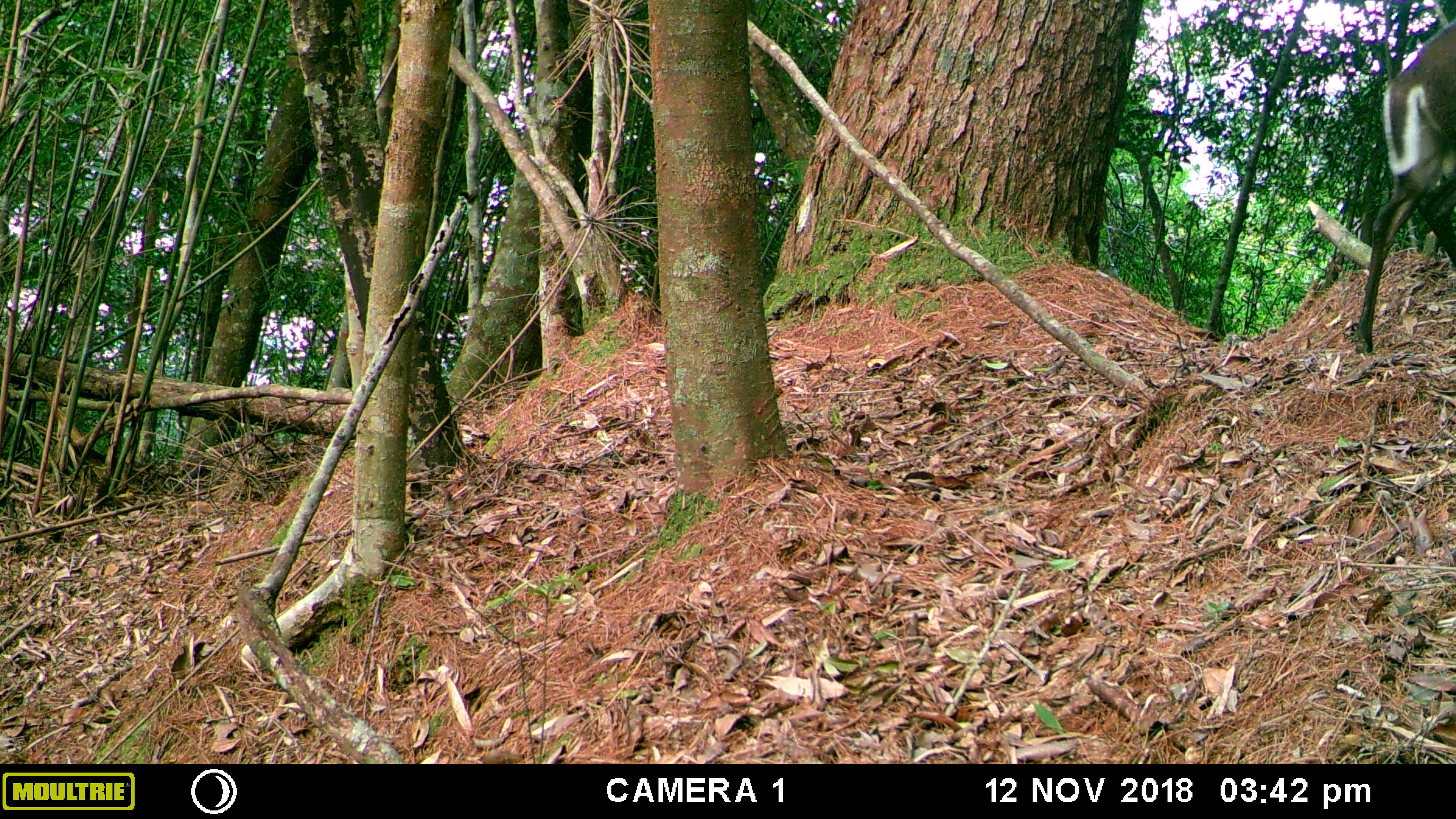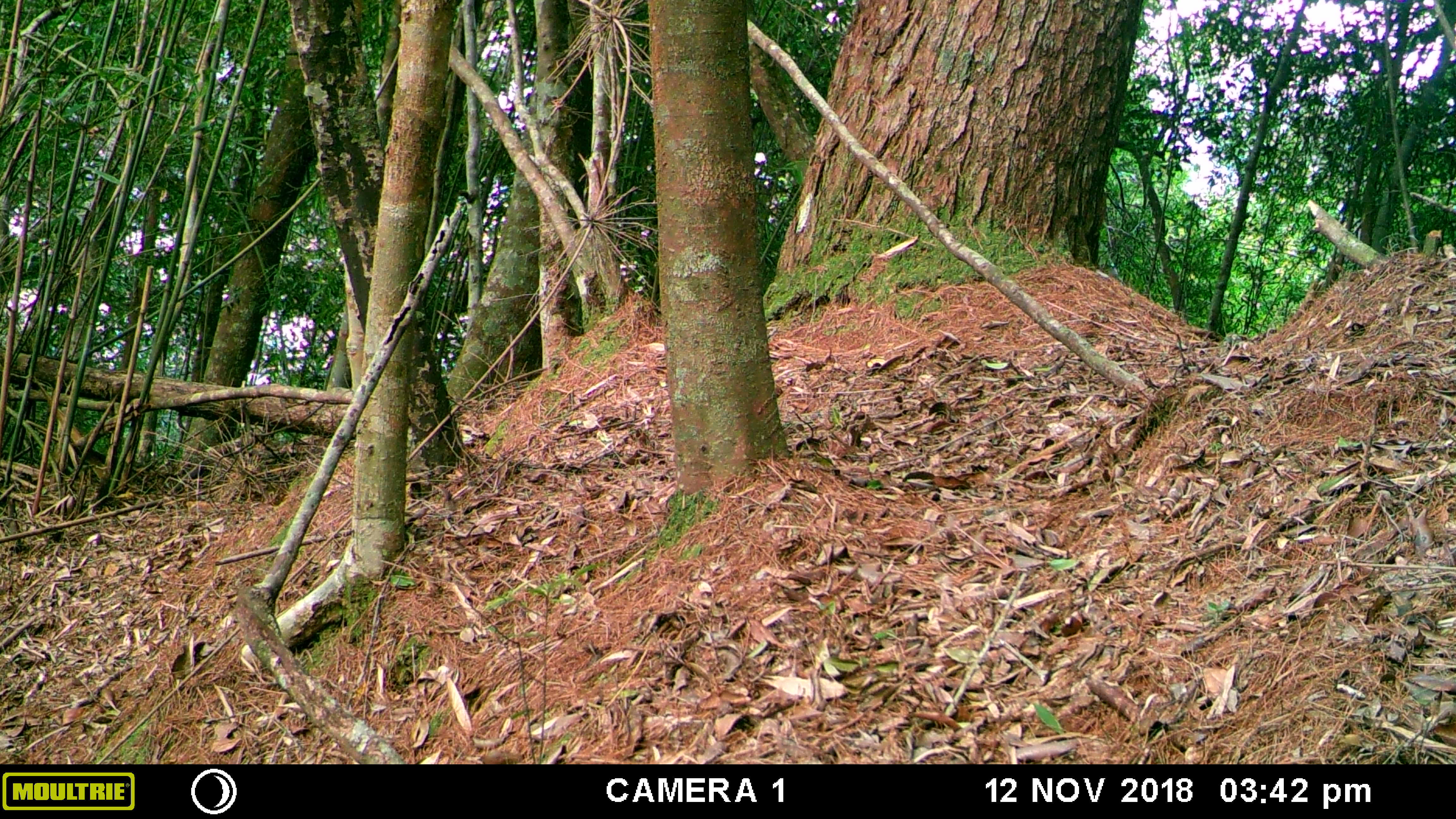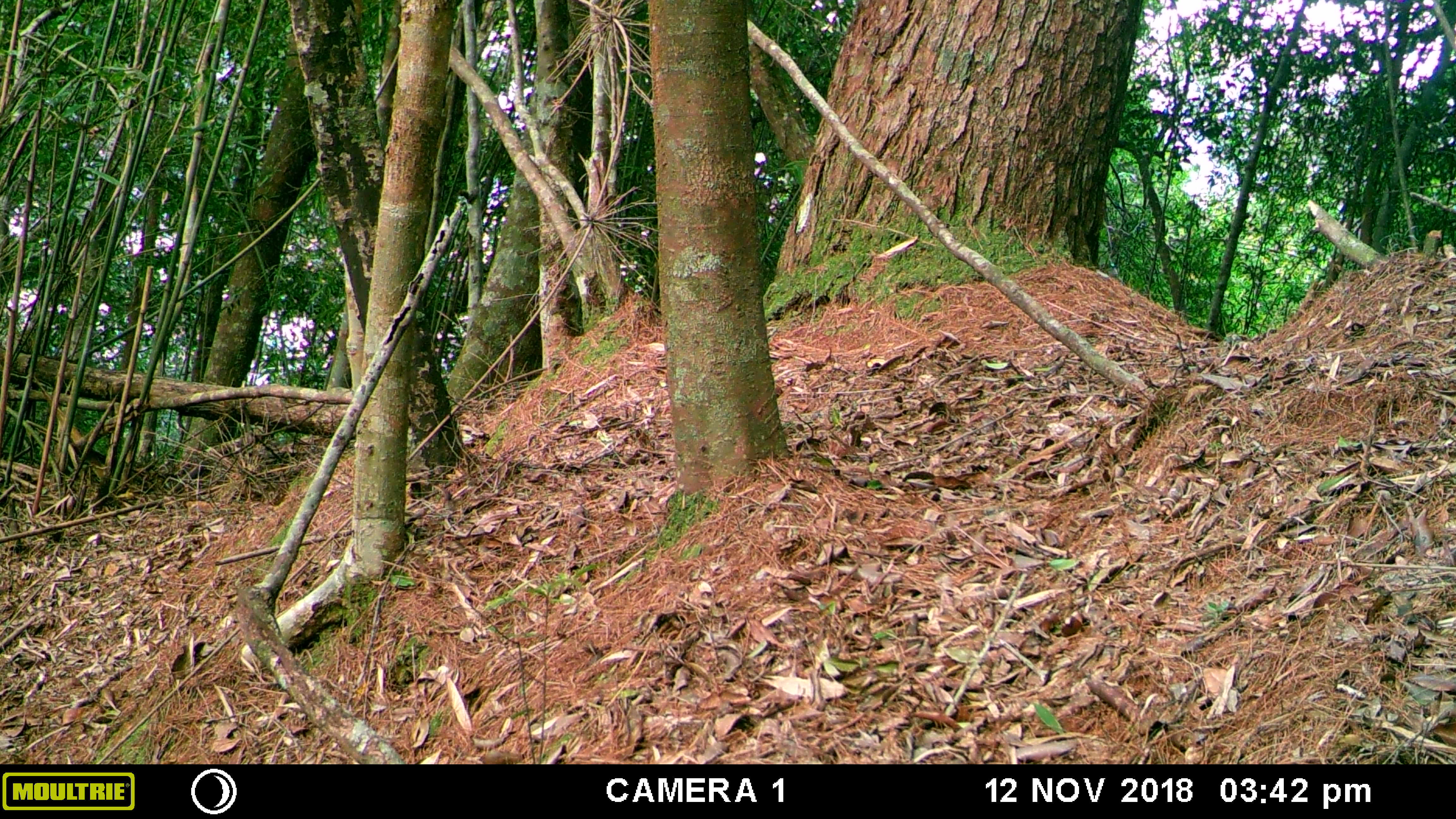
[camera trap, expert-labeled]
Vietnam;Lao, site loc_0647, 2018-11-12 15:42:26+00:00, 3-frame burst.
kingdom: Animalia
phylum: Chordata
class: Mammalia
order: Artiodactyla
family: Cervidae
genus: Muntiacus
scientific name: Muntiacus rooseveltorum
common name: roosevelt's muntjac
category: roosevelts muntjac group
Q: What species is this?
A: Roosevelts muntjac group (roosevelt's muntjac) (Muntiacus rooseveltorum).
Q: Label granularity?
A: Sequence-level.